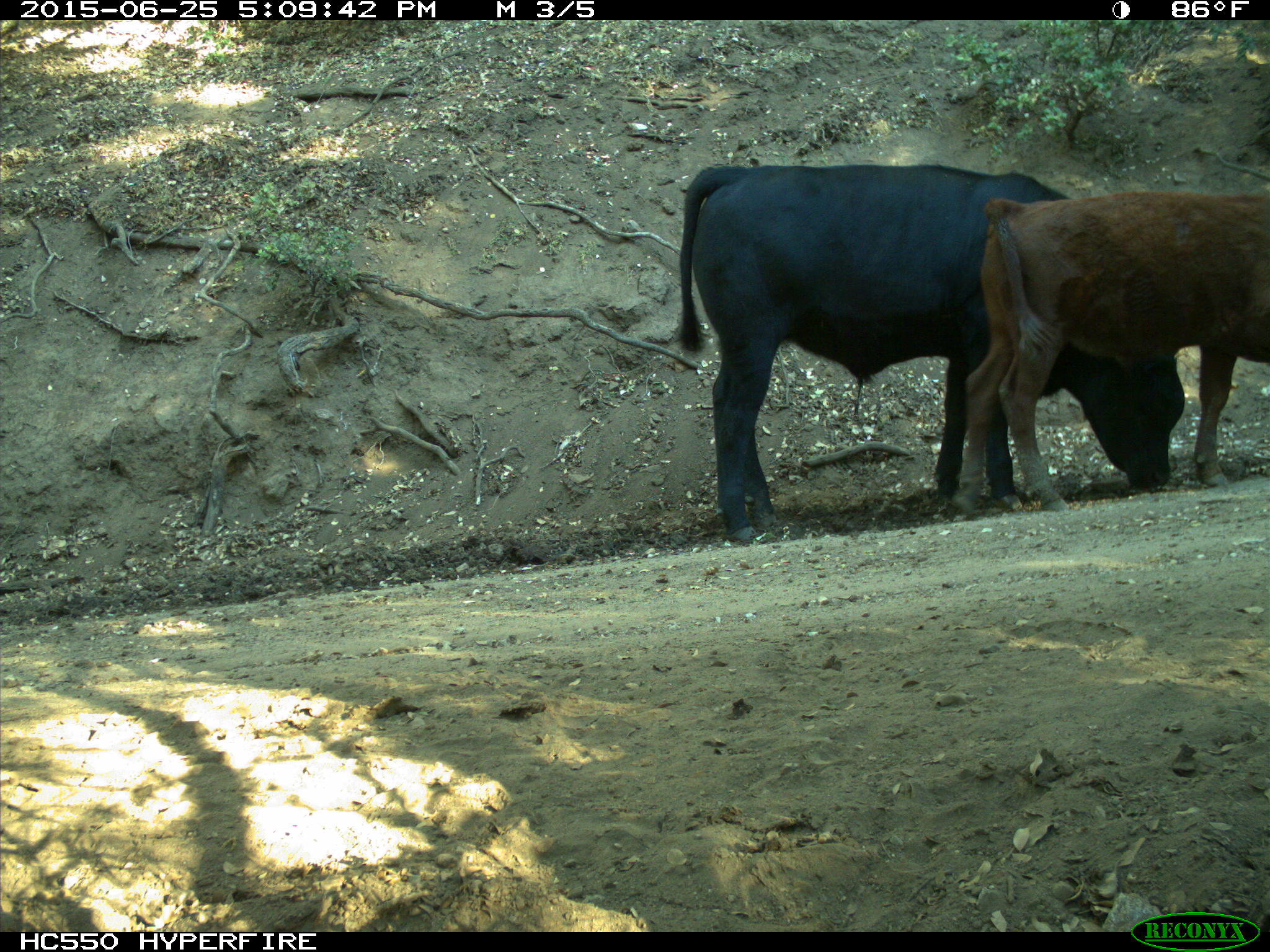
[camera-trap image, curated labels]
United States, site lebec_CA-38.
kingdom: Animalia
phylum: Chordata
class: Mammalia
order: Artiodactyla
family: Bovidae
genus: Bos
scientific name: Bos taurus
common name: domestic cow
Bos taurus (domestic cow).